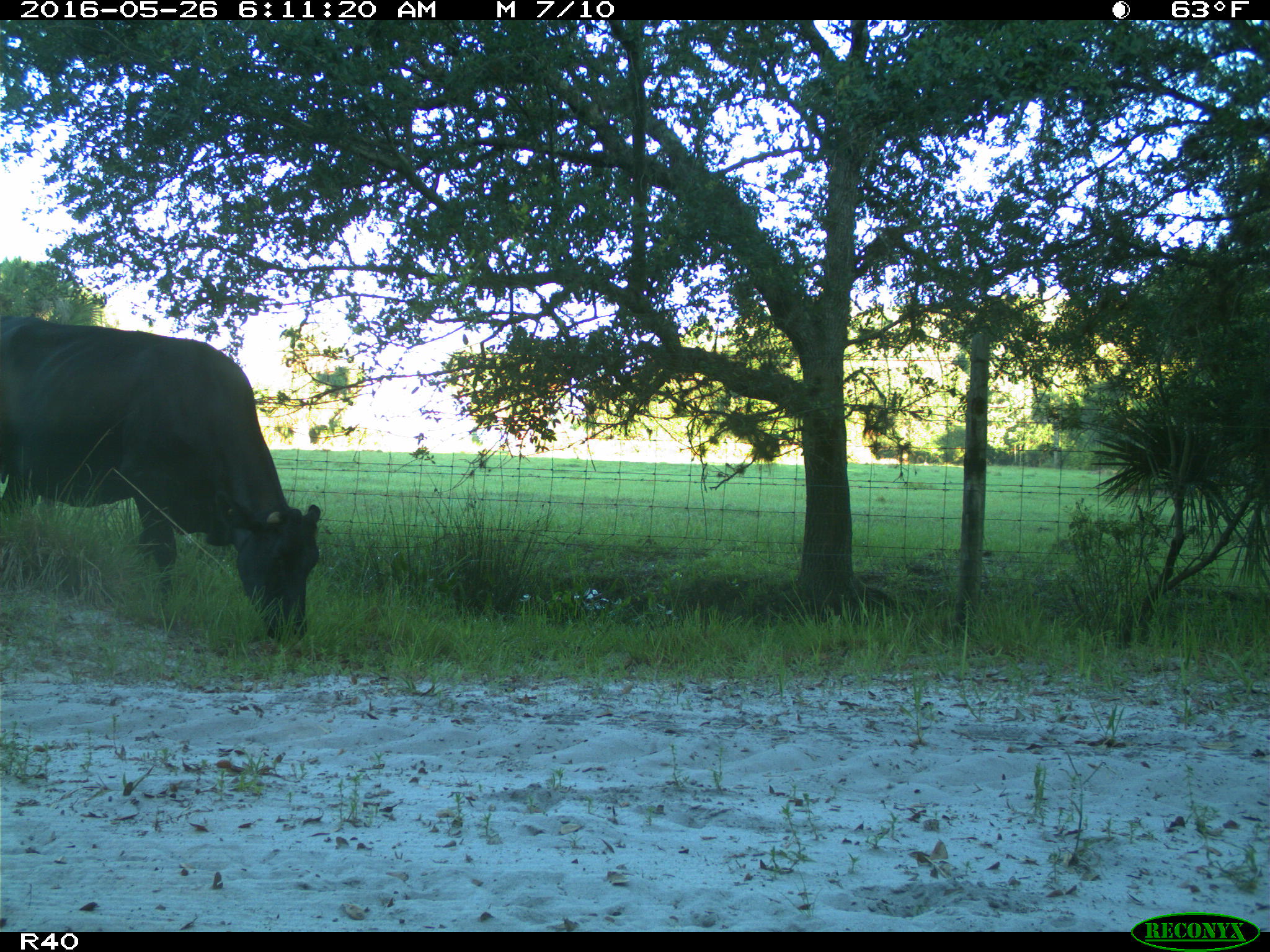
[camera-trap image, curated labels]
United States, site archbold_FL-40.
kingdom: Animalia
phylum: Chordata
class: Mammalia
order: Artiodactyla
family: Bovidae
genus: Bos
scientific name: Bos taurus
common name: domestic cow